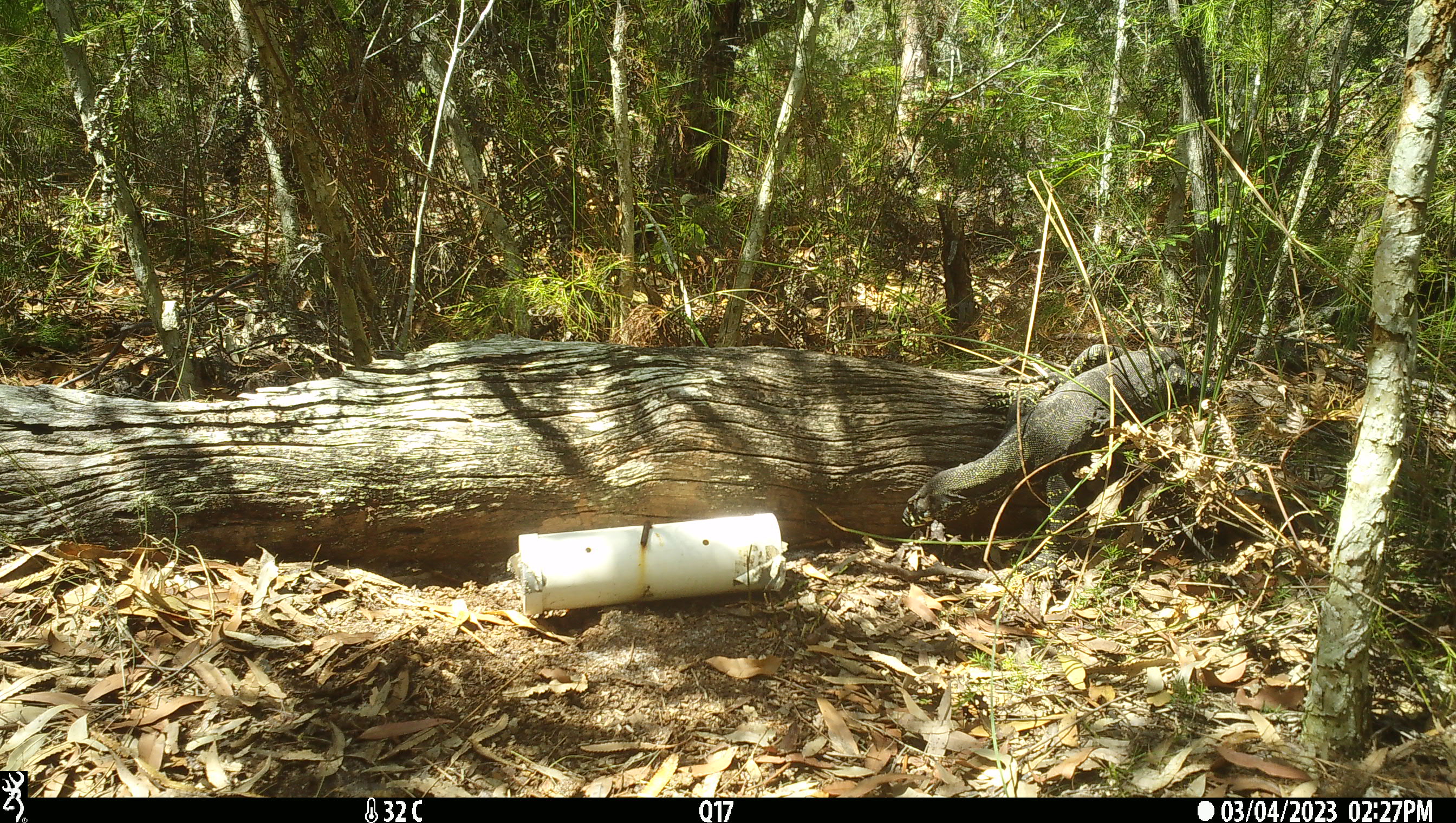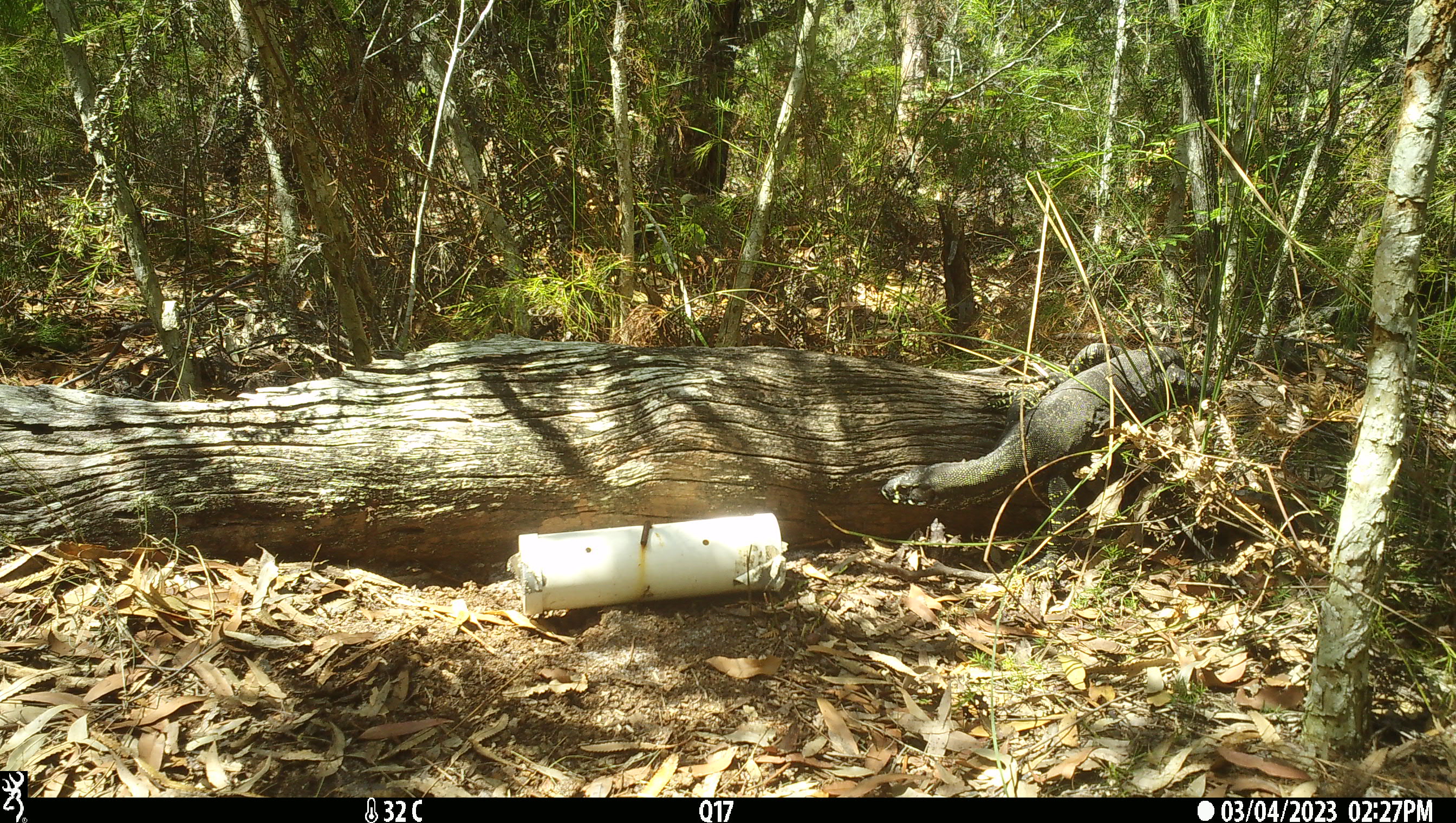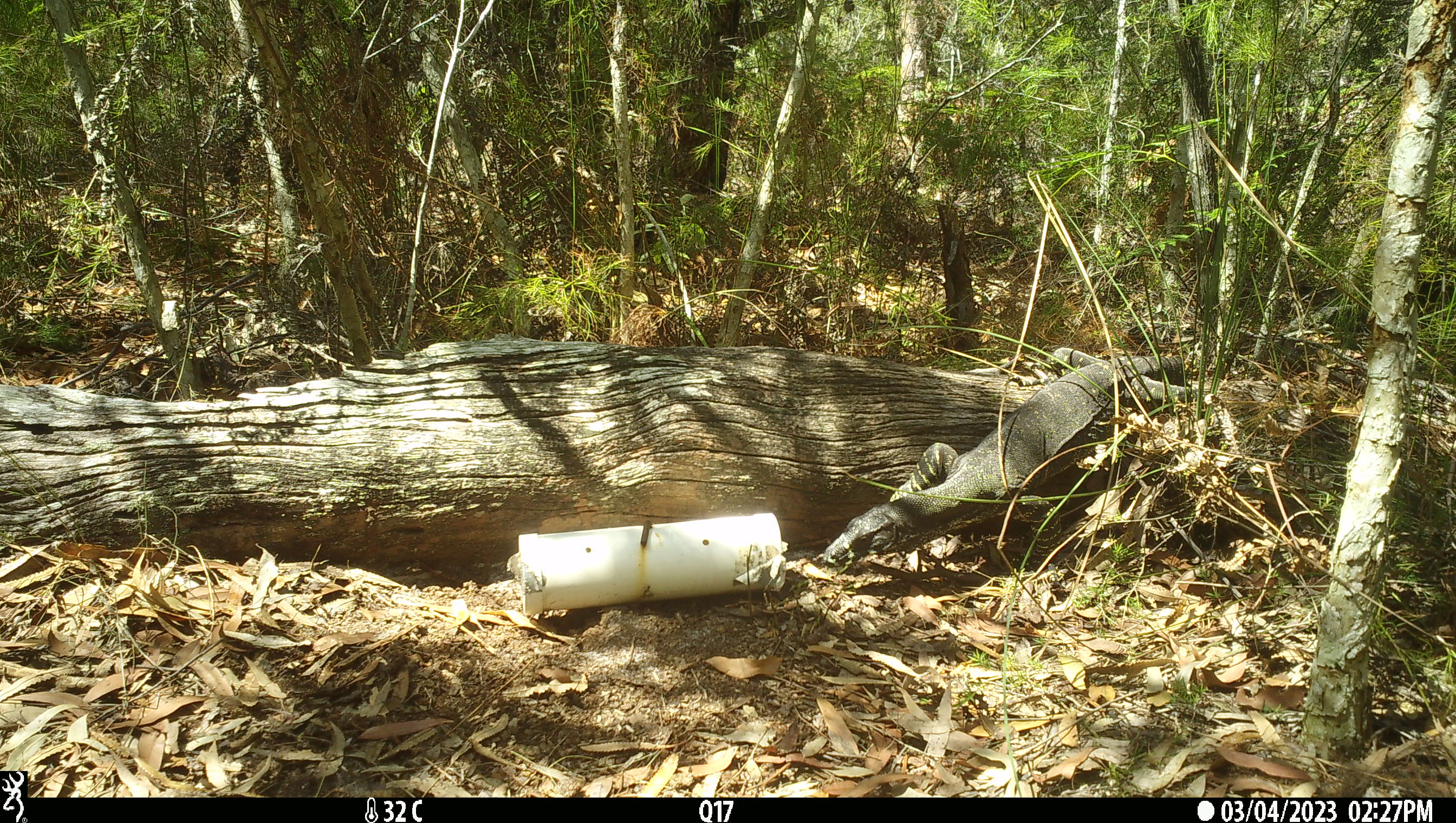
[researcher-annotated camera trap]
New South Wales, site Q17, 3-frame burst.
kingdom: Animalia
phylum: Chordata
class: Reptilia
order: Squamata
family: Varanidae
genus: Varanus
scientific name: Varanus varius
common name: lace monitor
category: goanna